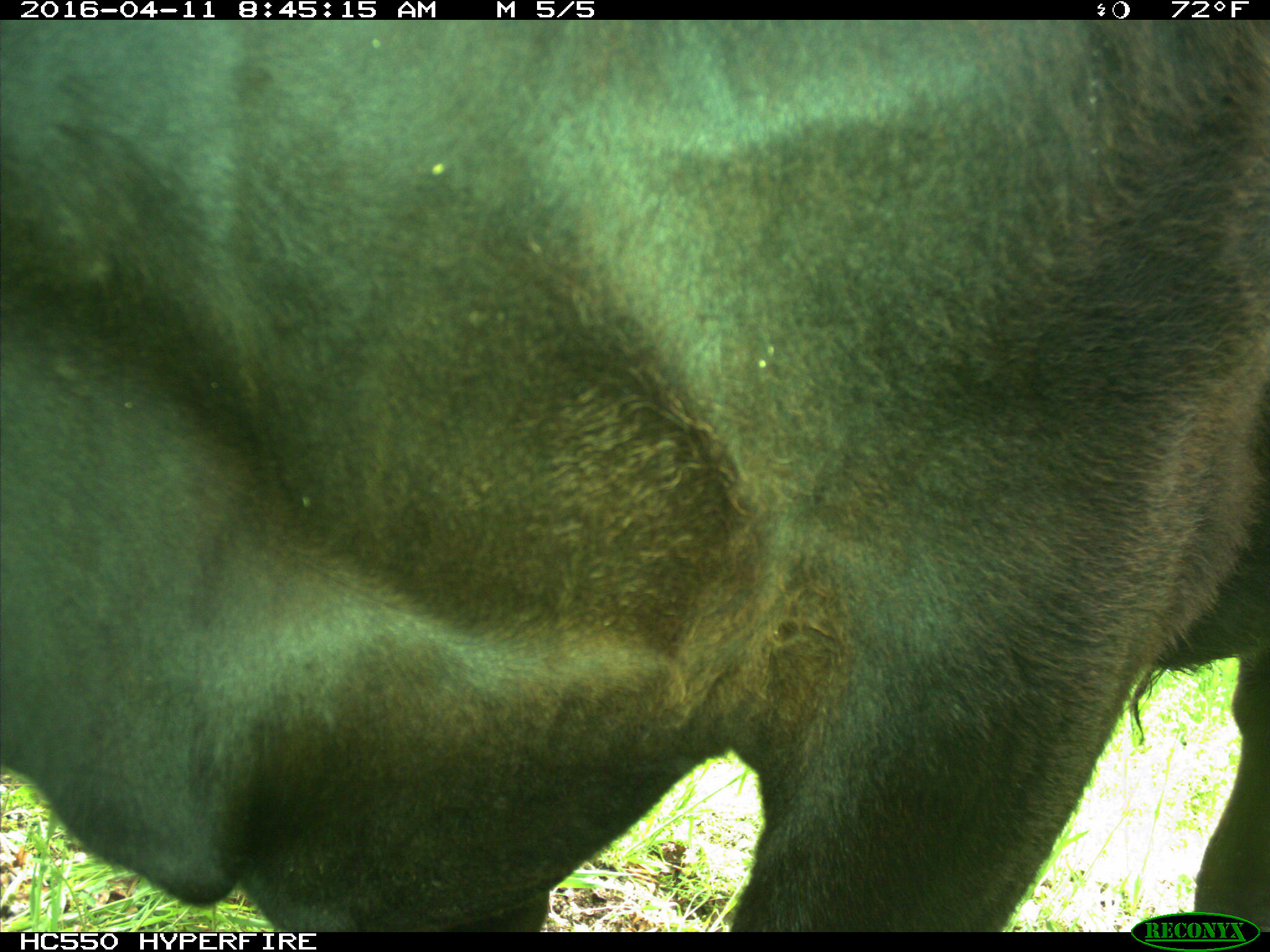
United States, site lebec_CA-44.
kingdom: Animalia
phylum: Chordata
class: Mammalia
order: Artiodactyla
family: Bovidae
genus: Bos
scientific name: Bos taurus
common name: domestic cow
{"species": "Bos taurus (domestic cow)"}